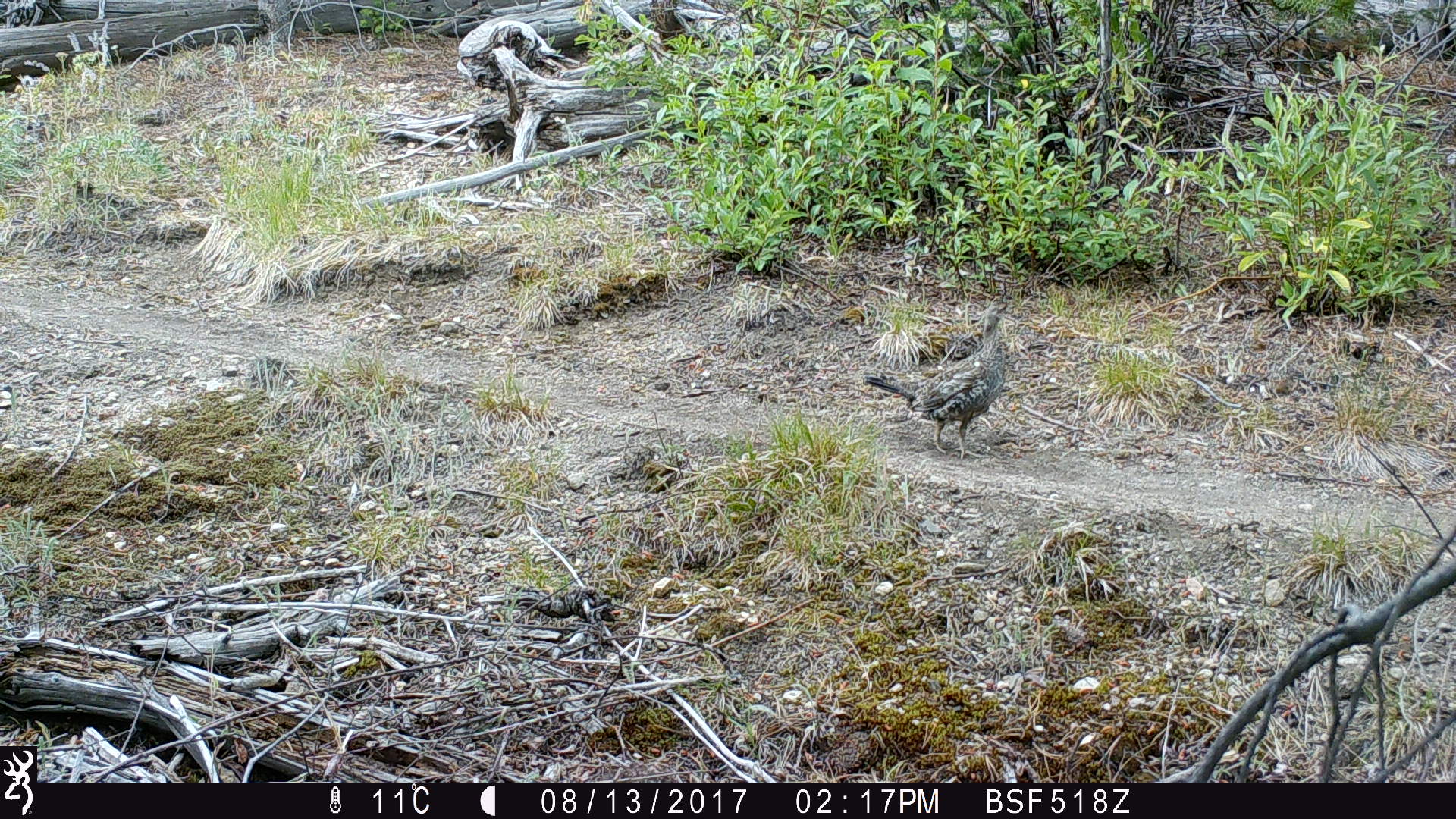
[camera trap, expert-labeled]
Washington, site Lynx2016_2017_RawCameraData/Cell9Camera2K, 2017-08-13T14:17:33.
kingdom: Animalia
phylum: Chordata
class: Aves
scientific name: Aves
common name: birds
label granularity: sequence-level